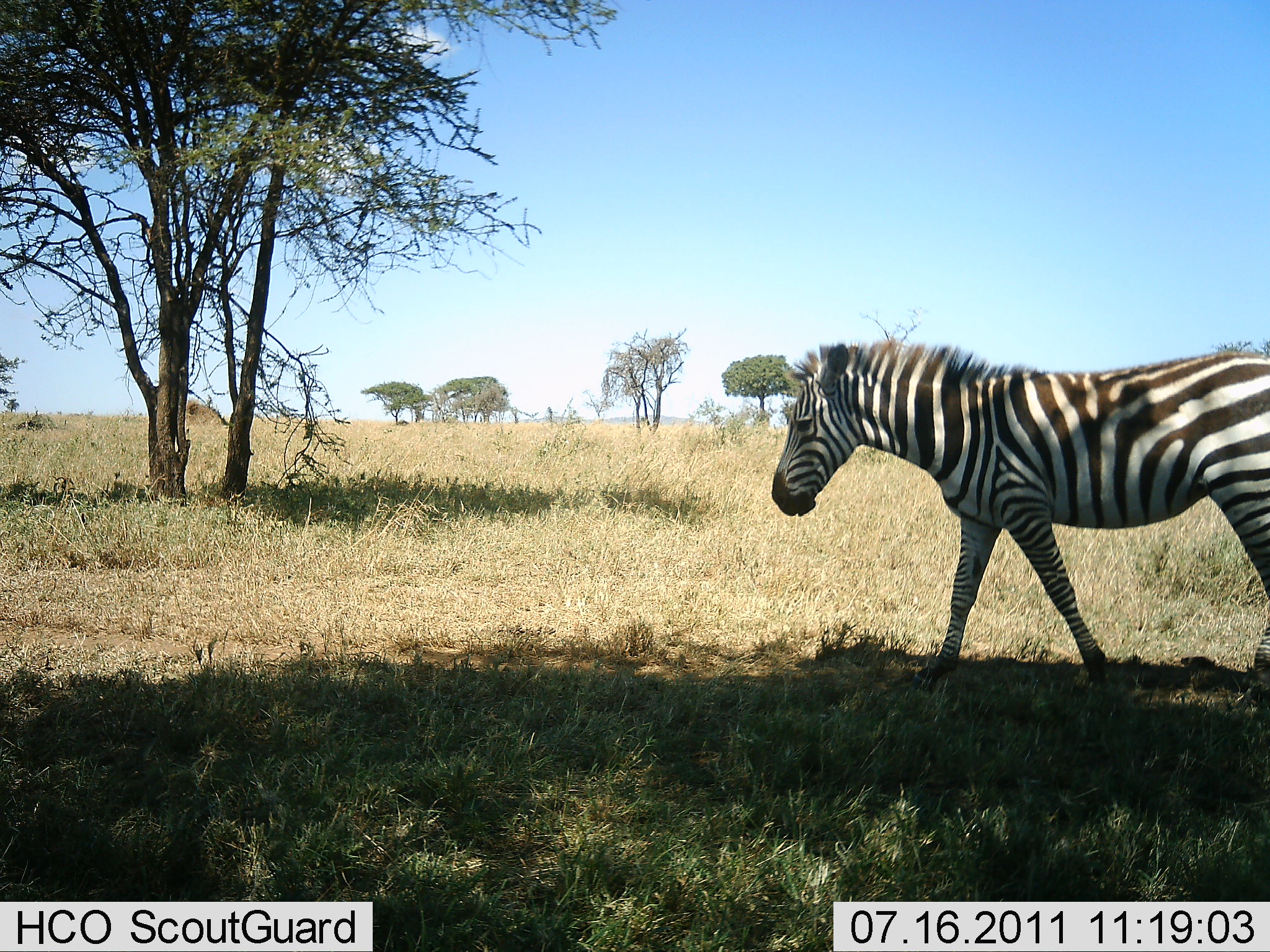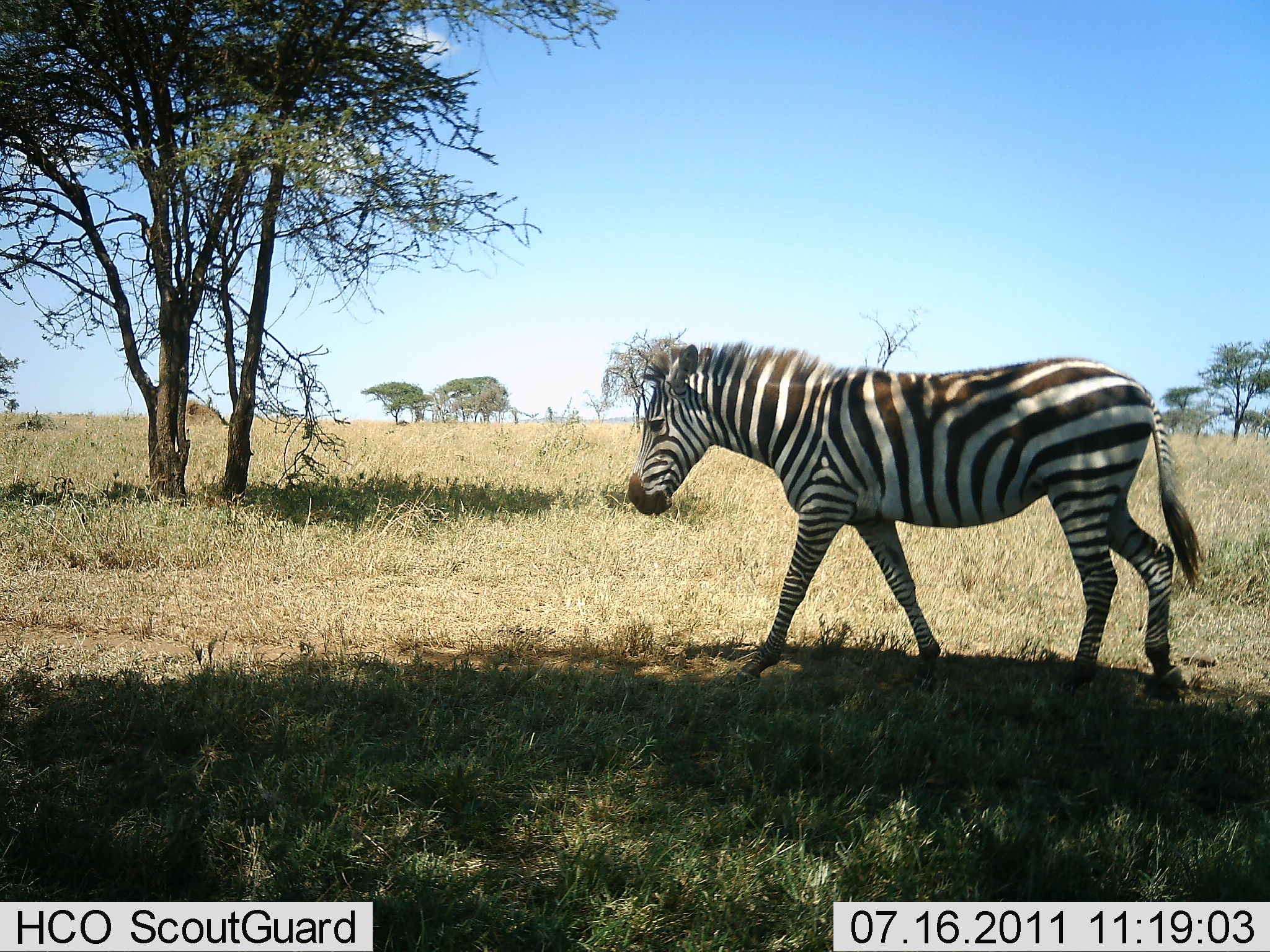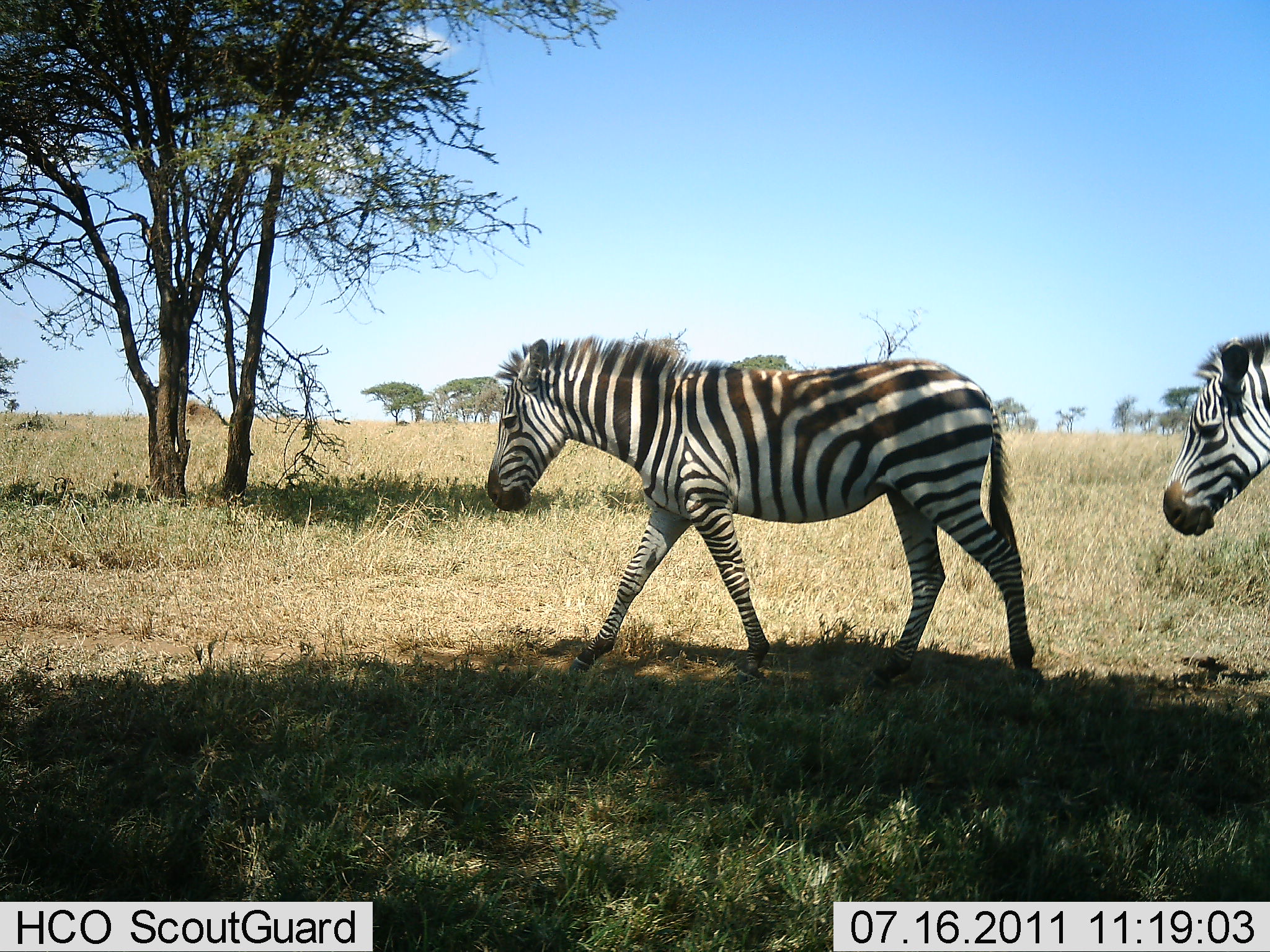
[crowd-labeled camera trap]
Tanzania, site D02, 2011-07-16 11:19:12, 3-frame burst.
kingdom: Animalia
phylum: Chordata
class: Mammalia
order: Perissodactyla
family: Equidae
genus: Equus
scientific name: Equus quagga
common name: plains zebra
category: zebra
Zebra (plains zebra) (Equus quagga), count 2. Behavior (volunteer vote fractions): standing 0%, resting 7%, moving 100%, interacting 0%. Young present (vote fraction): 0%. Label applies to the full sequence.